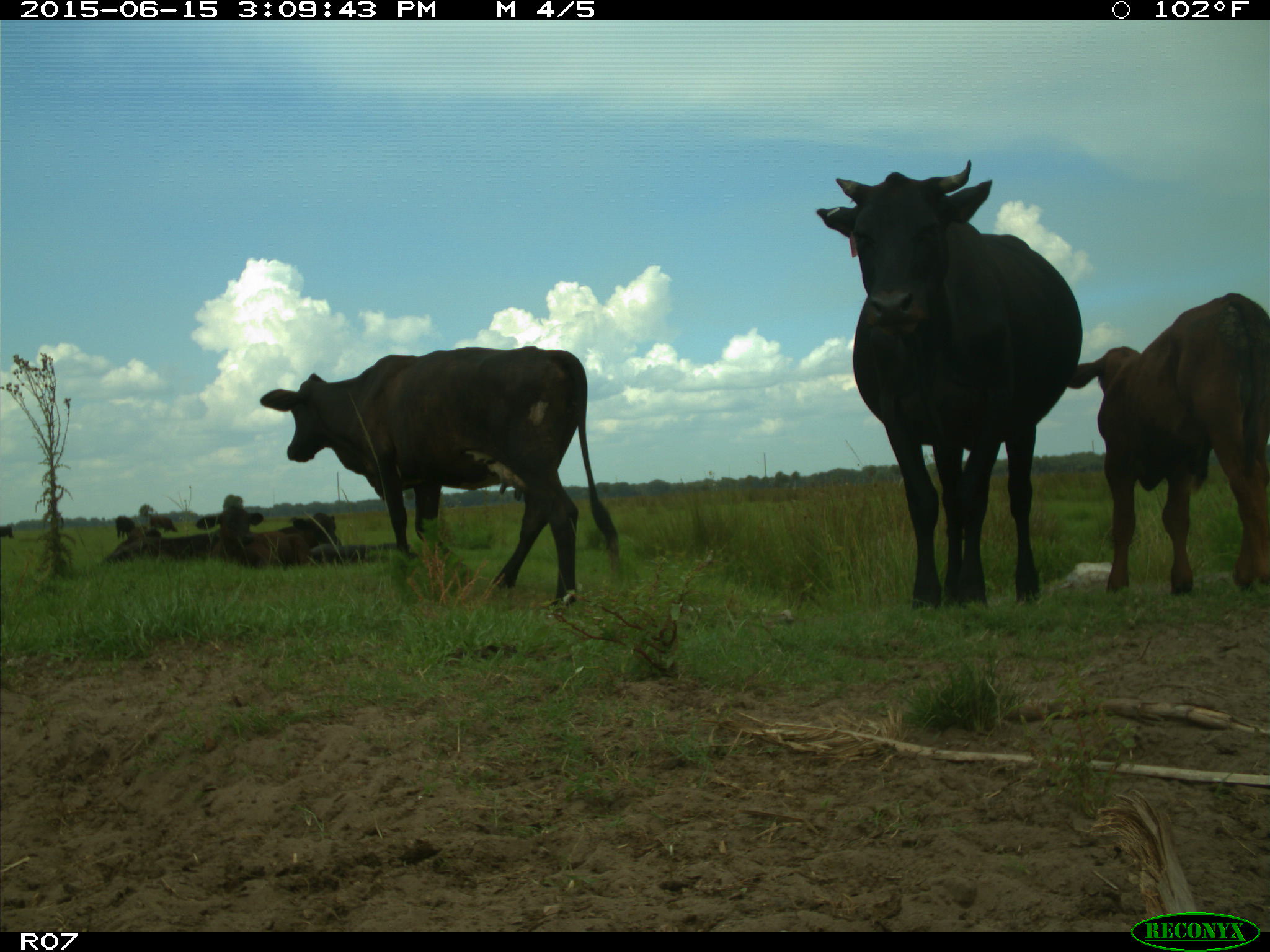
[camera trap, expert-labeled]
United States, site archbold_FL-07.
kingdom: Animalia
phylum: Chordata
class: Mammalia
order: Artiodactyla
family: Bovidae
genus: Bos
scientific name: Bos taurus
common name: domestic cow